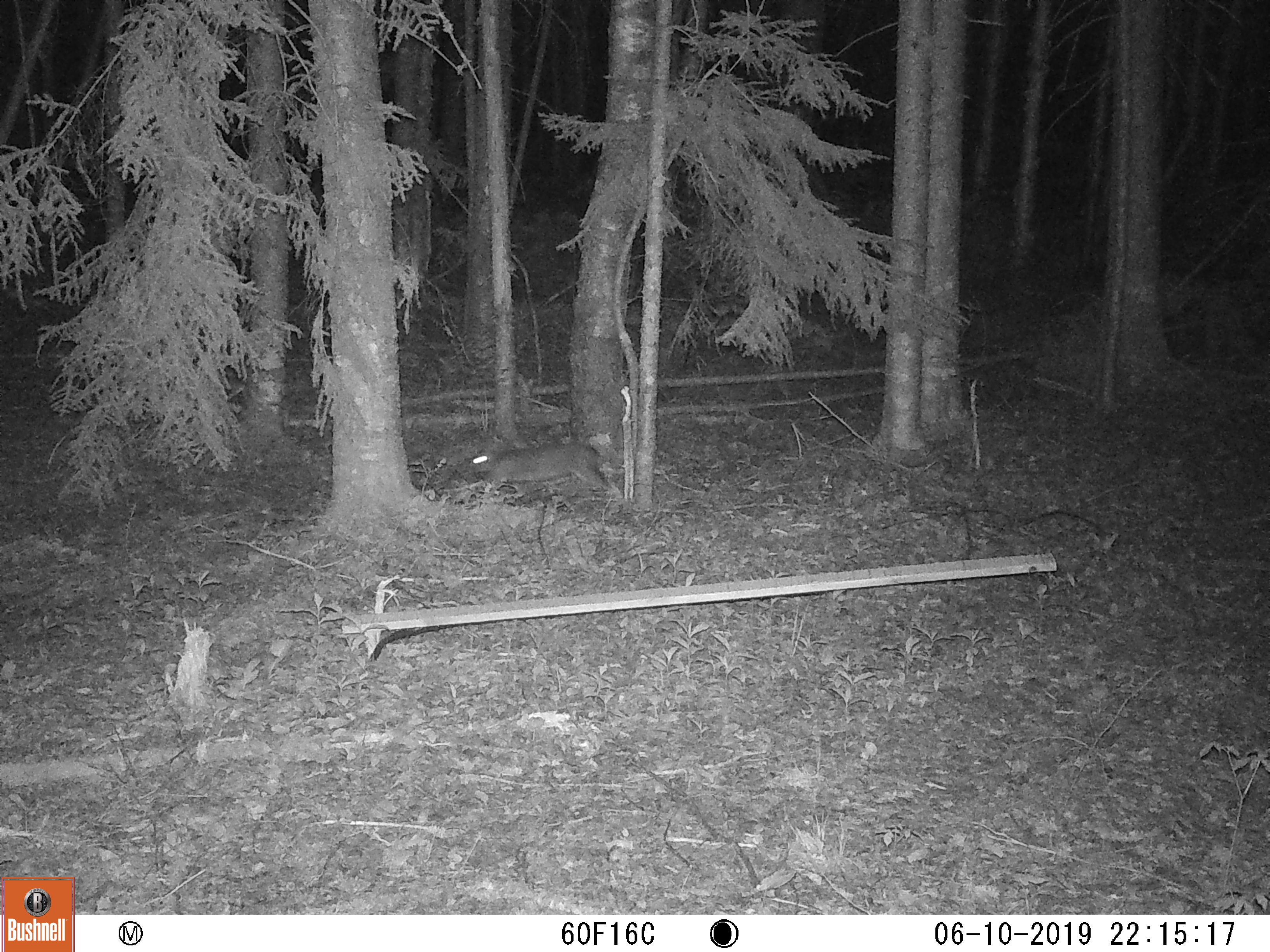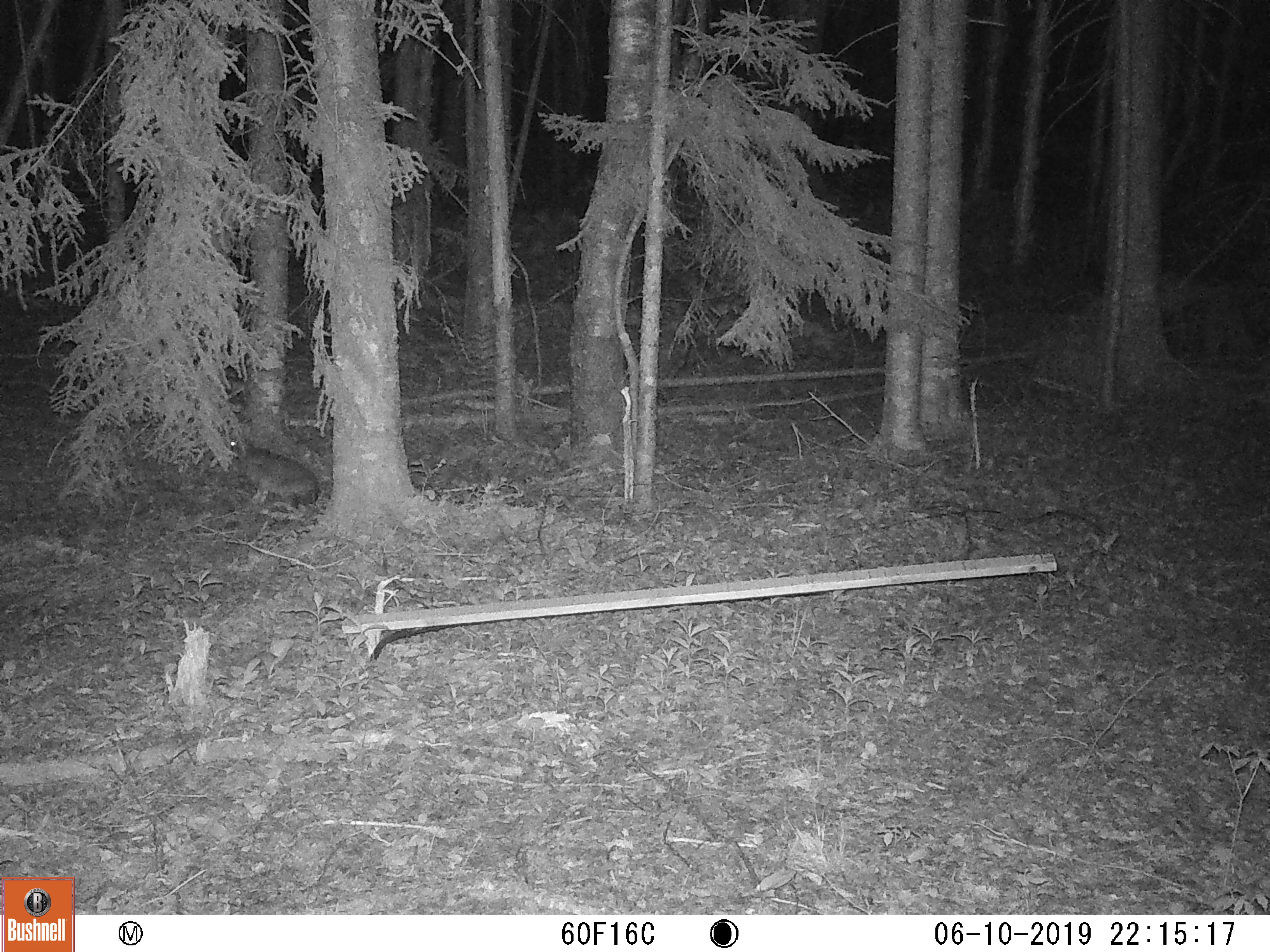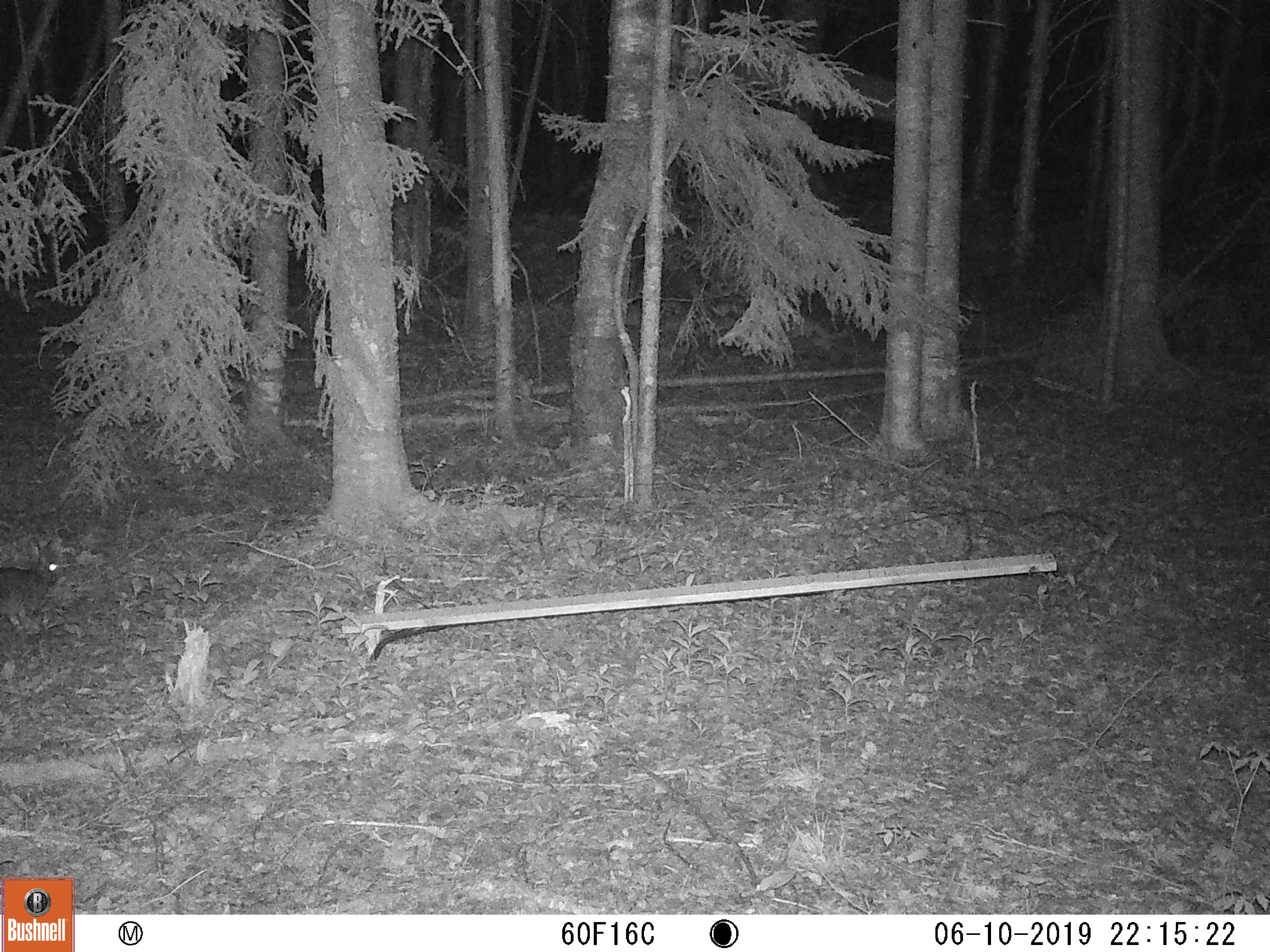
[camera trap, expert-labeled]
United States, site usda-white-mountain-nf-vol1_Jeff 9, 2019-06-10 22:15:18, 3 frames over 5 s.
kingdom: Animalia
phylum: Chordata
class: Mammalia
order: Lagomorpha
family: Leporidae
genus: Lepus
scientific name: Lepus americanus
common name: snowshoe hare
Snowshoe hare (Lepus americanus).